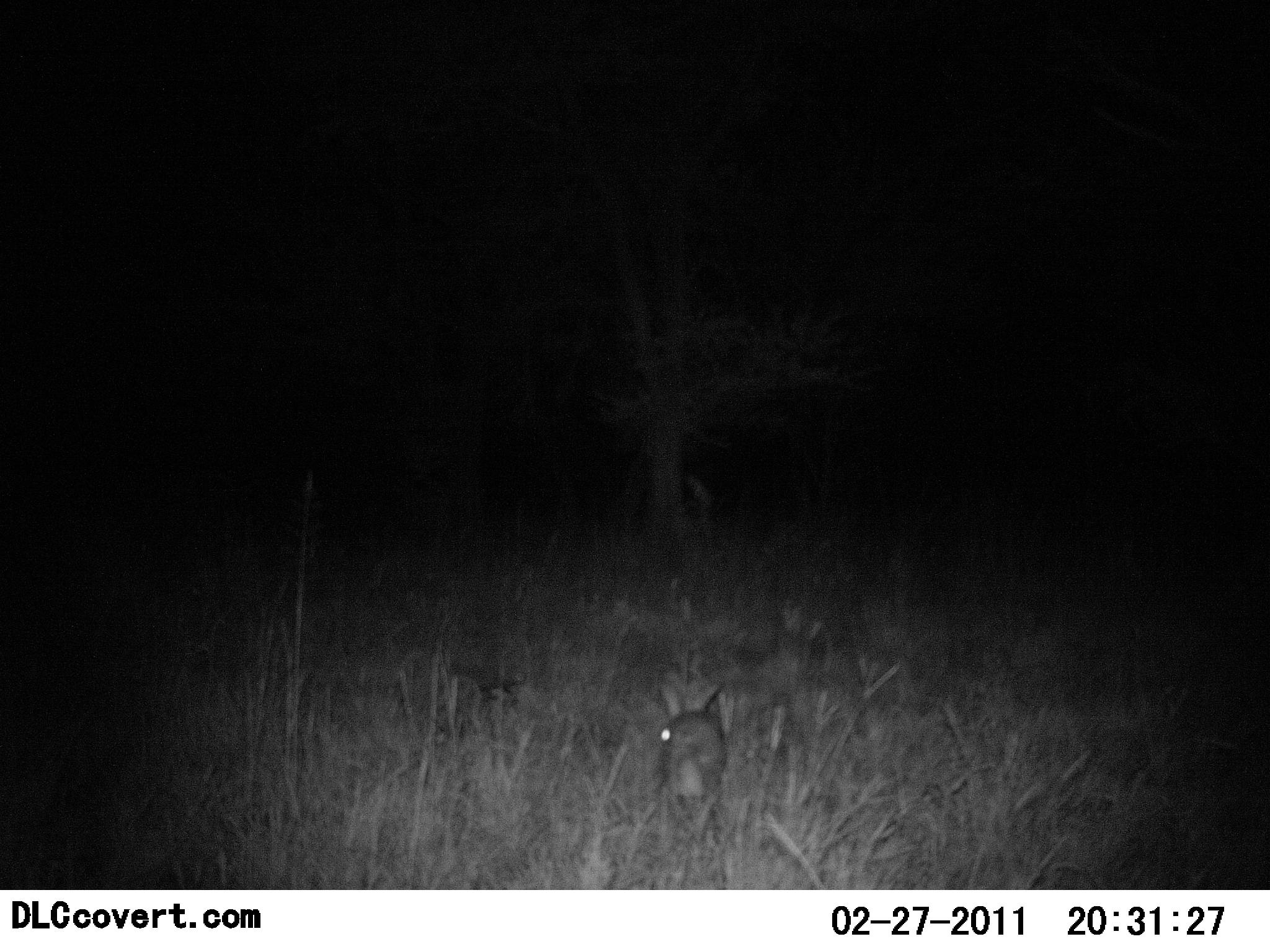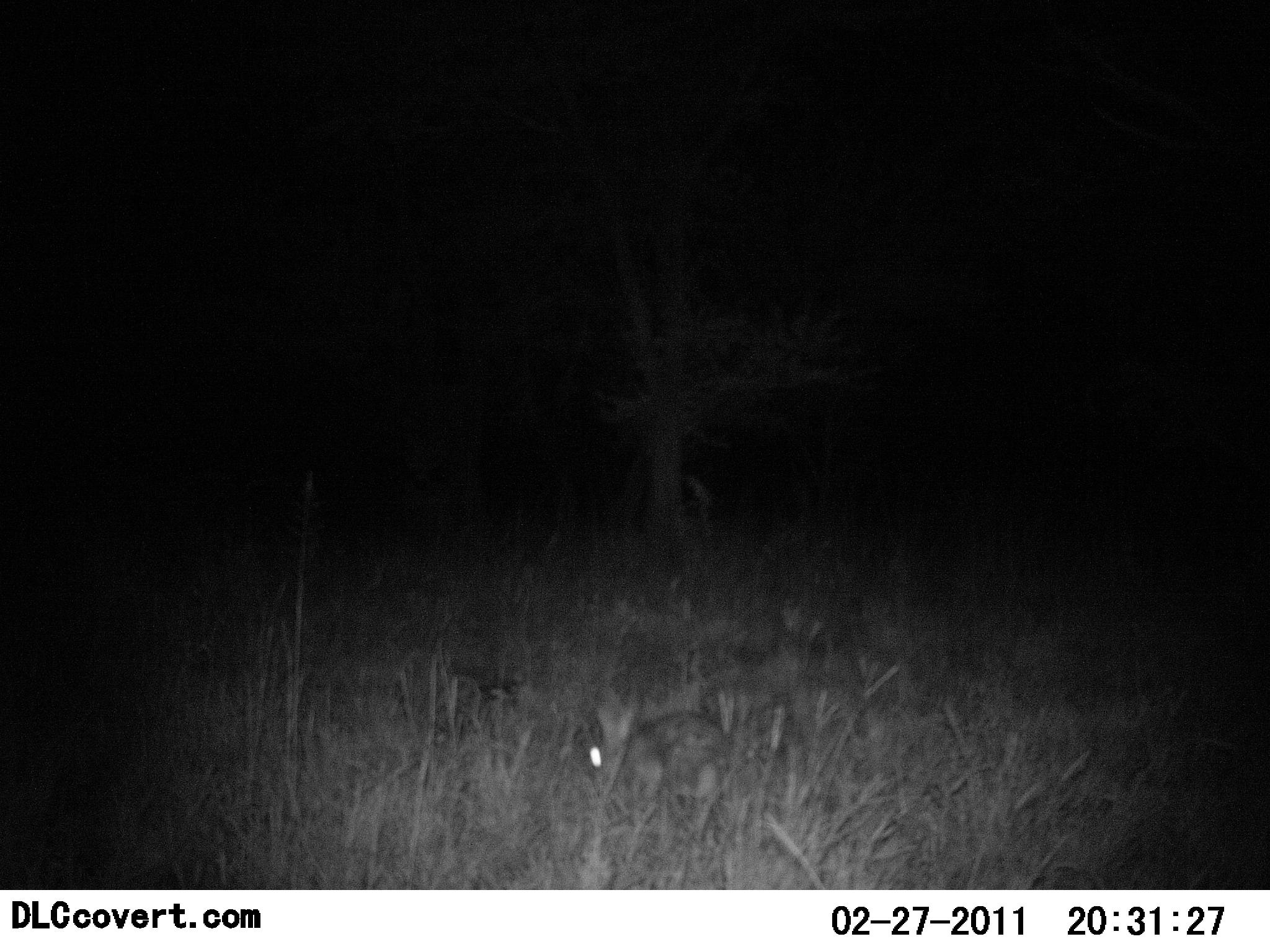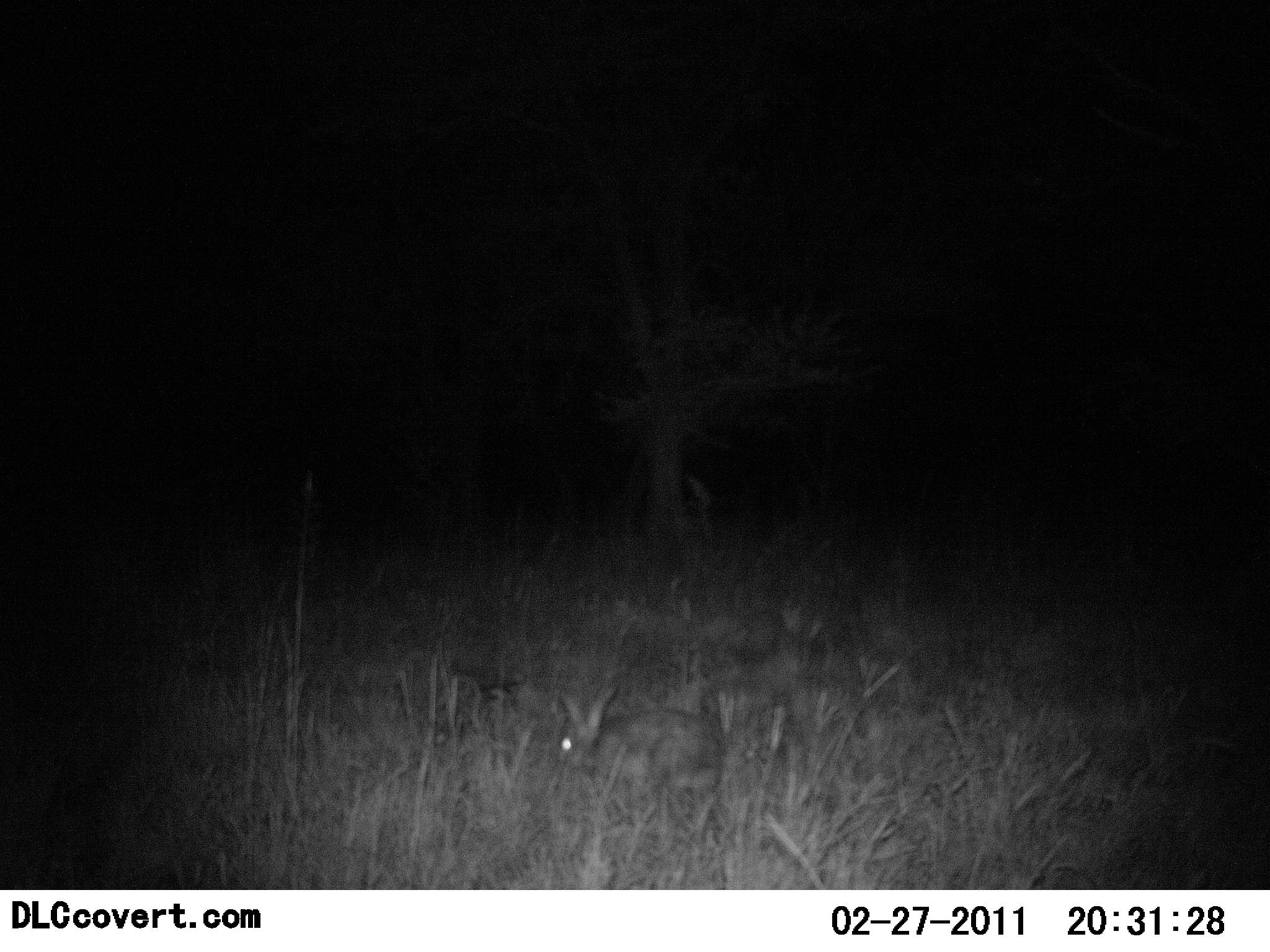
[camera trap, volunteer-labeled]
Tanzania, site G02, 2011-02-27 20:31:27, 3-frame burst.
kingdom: Animalia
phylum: Chordata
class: Mammalia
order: Lagomorpha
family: Leporidae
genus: Lepus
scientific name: Lepus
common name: hare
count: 1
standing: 9%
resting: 9%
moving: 73%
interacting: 0%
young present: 0%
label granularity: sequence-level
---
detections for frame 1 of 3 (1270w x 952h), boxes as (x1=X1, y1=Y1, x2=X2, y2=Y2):
animal: (x1=659, y1=676, x2=729, y2=807)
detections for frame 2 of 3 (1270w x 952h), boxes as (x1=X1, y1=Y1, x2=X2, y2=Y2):
animal: (x1=579, y1=708, x2=727, y2=800)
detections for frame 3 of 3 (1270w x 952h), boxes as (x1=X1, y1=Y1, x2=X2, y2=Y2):
animal: (x1=557, y1=687, x2=725, y2=797)